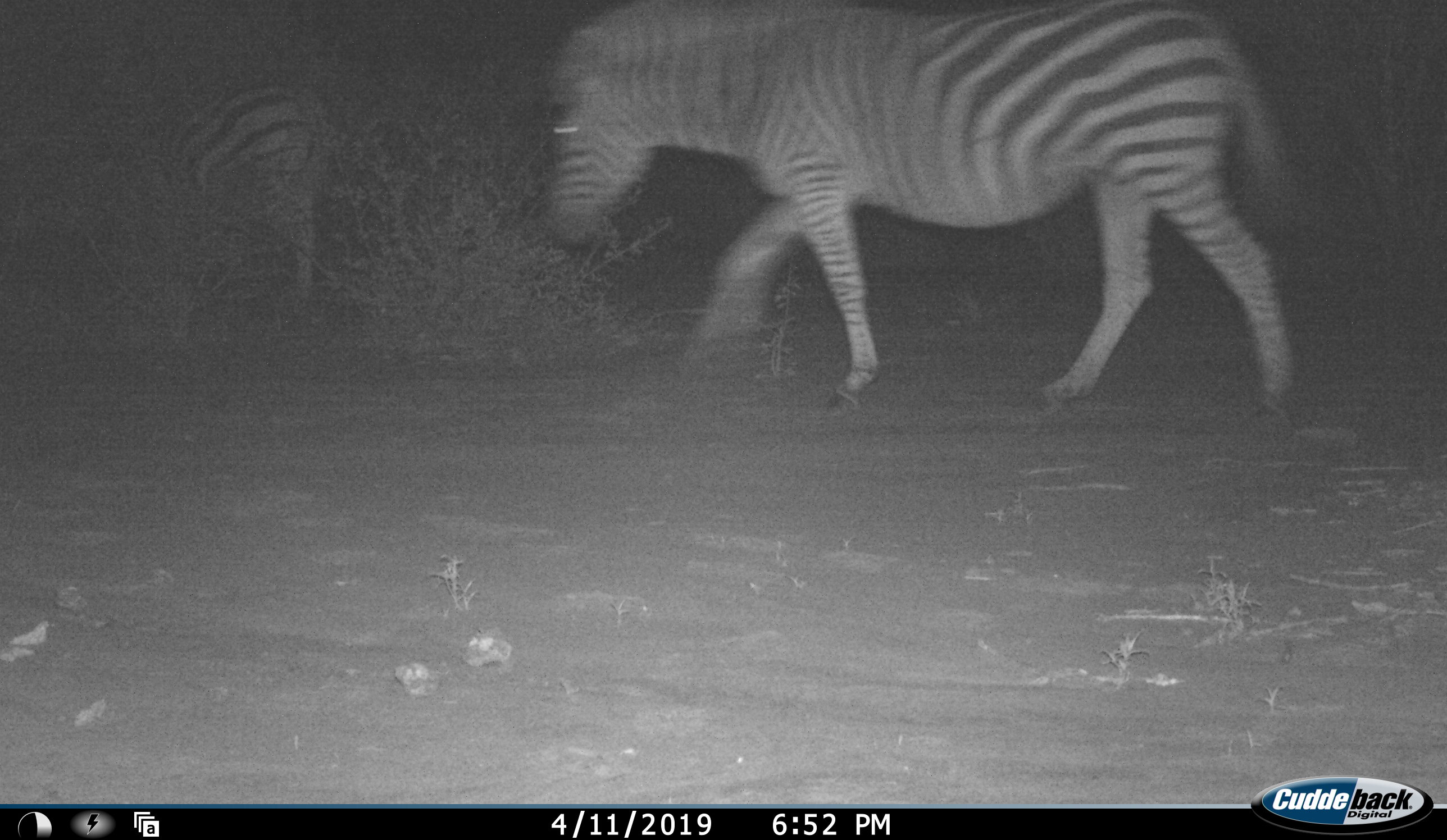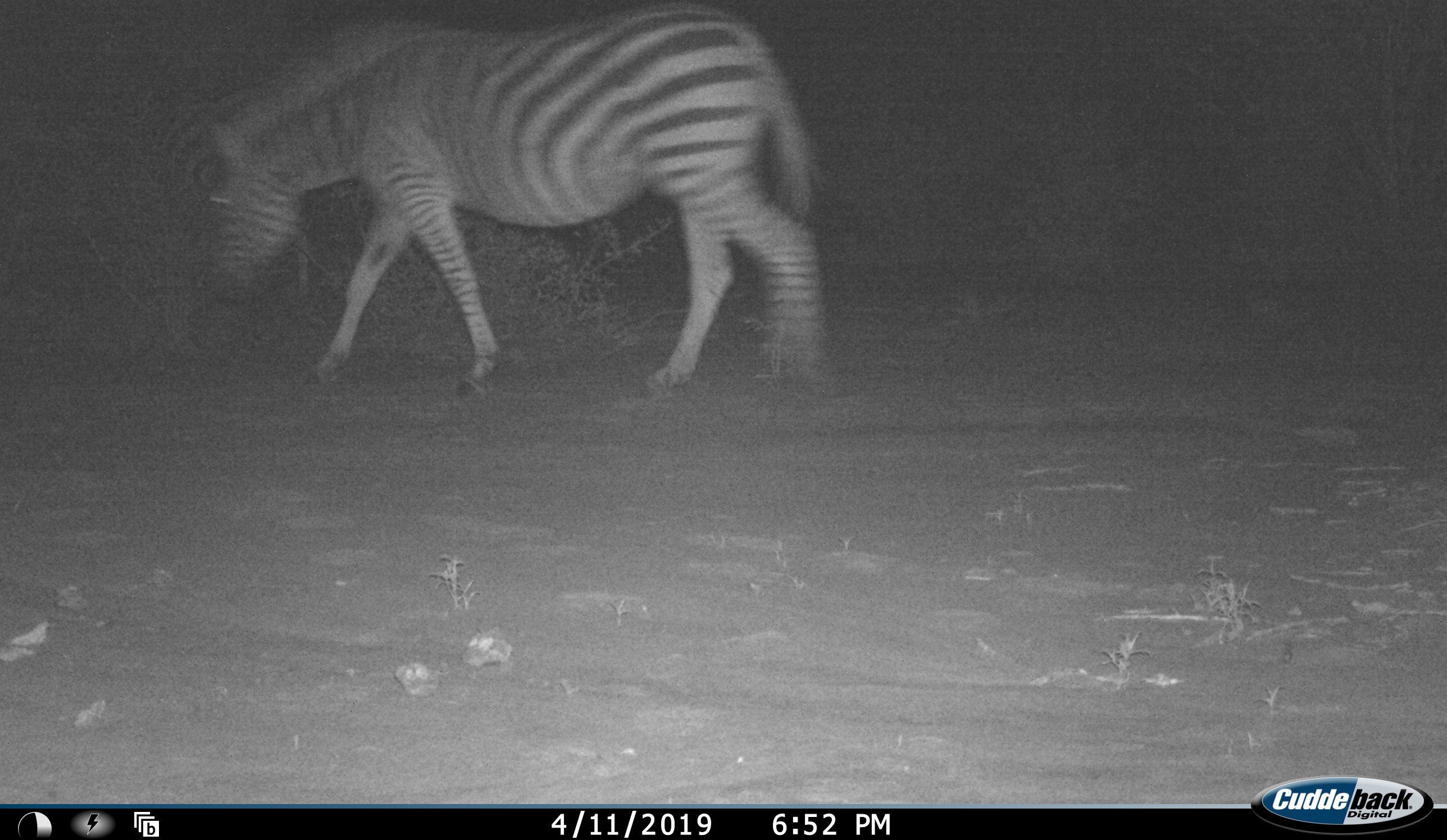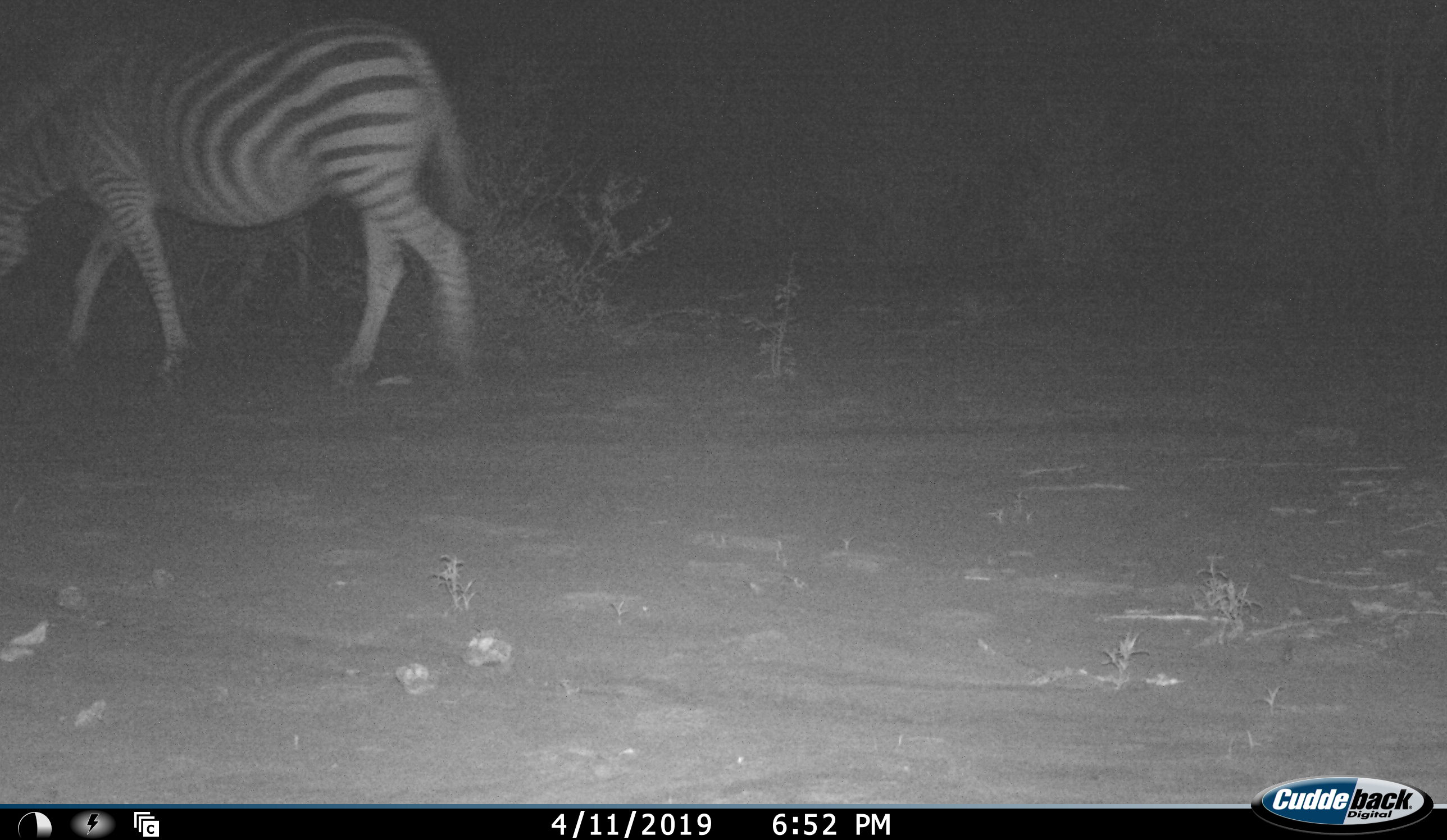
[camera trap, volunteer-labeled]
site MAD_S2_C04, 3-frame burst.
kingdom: Animalia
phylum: Chordata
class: Mammalia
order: Perissodactyla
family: Equidae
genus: Equus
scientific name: Equus quagga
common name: plains zebra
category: zebraplains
Zebraplains (plains zebra) (Equus quagga), count 2. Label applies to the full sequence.